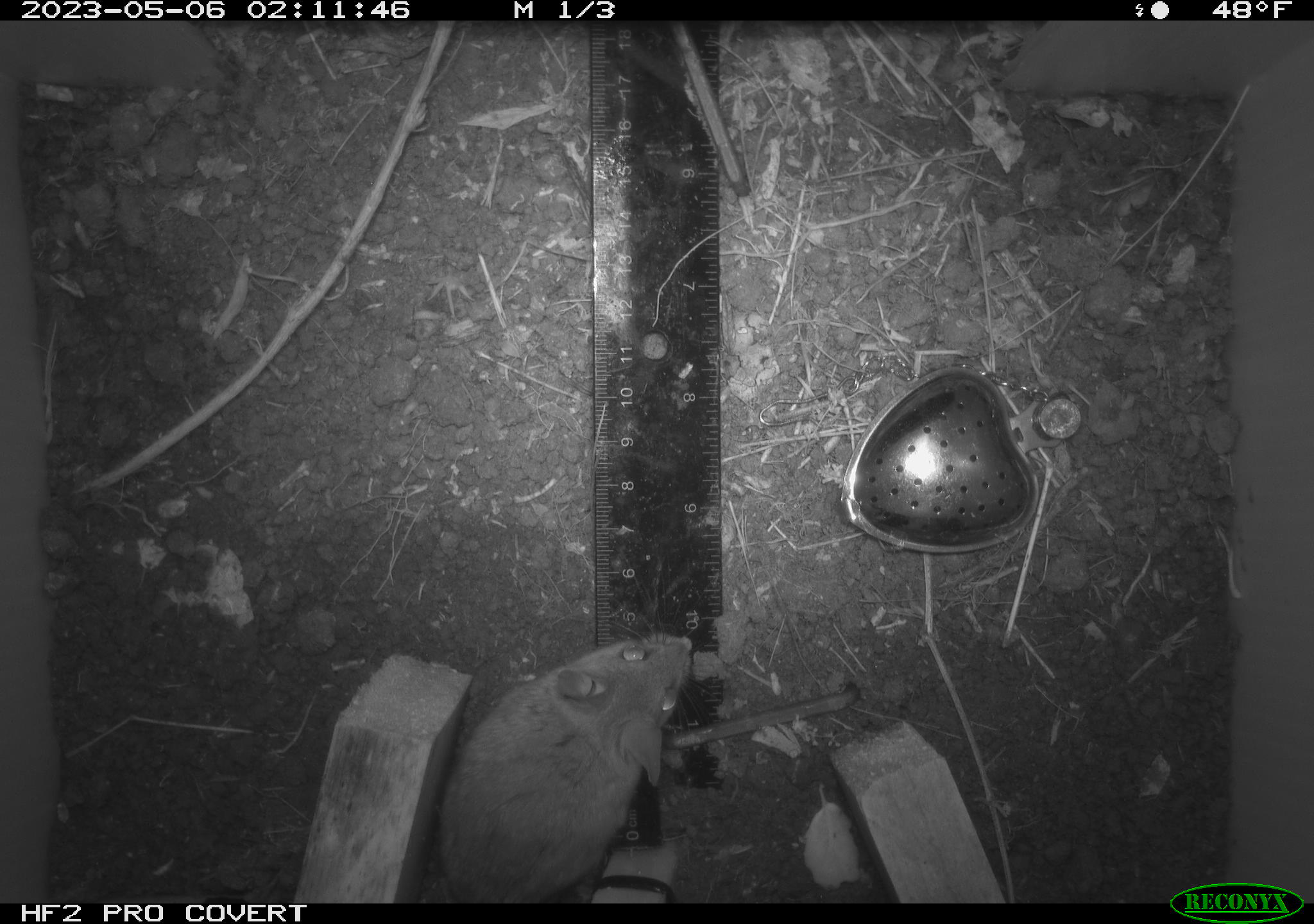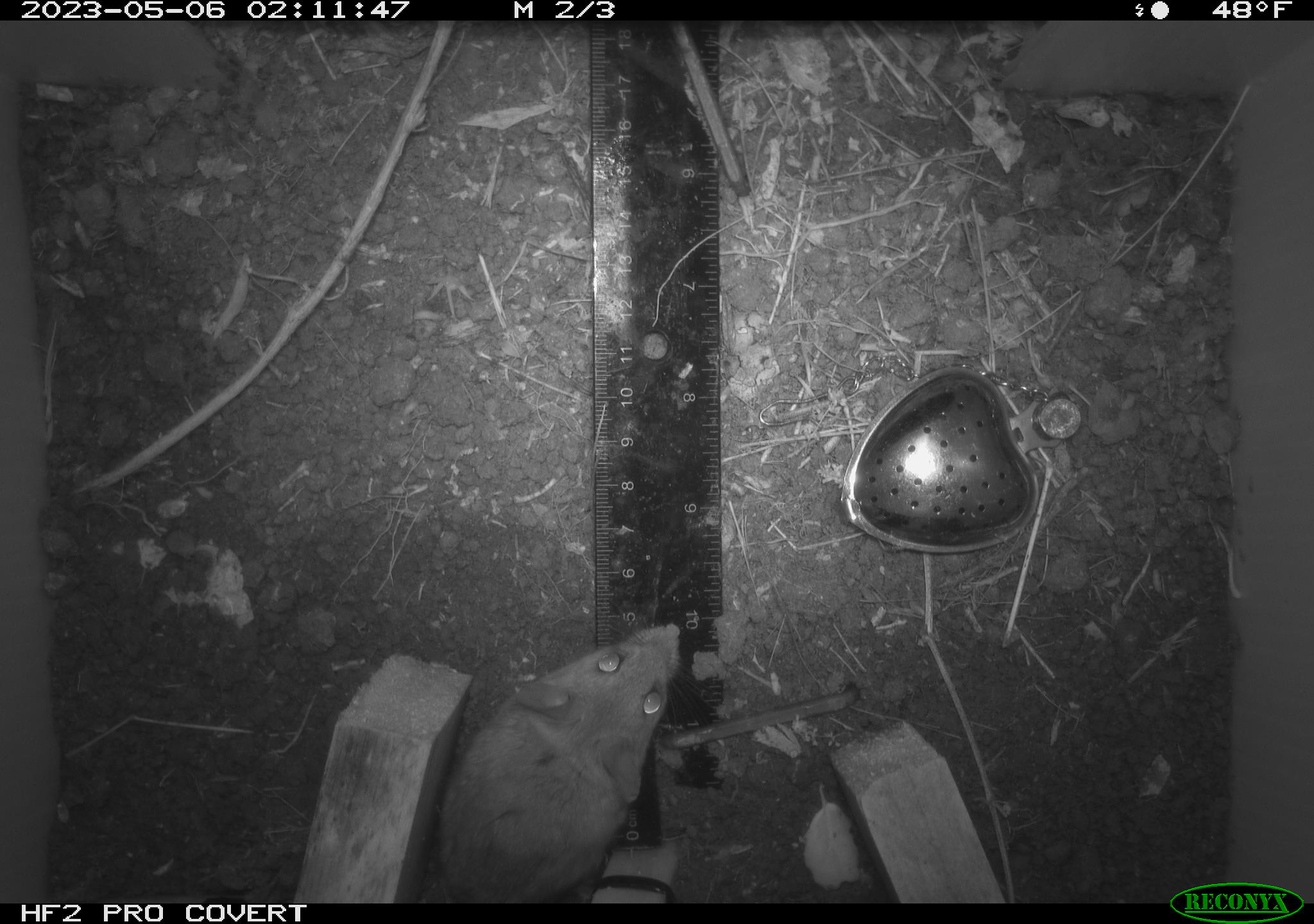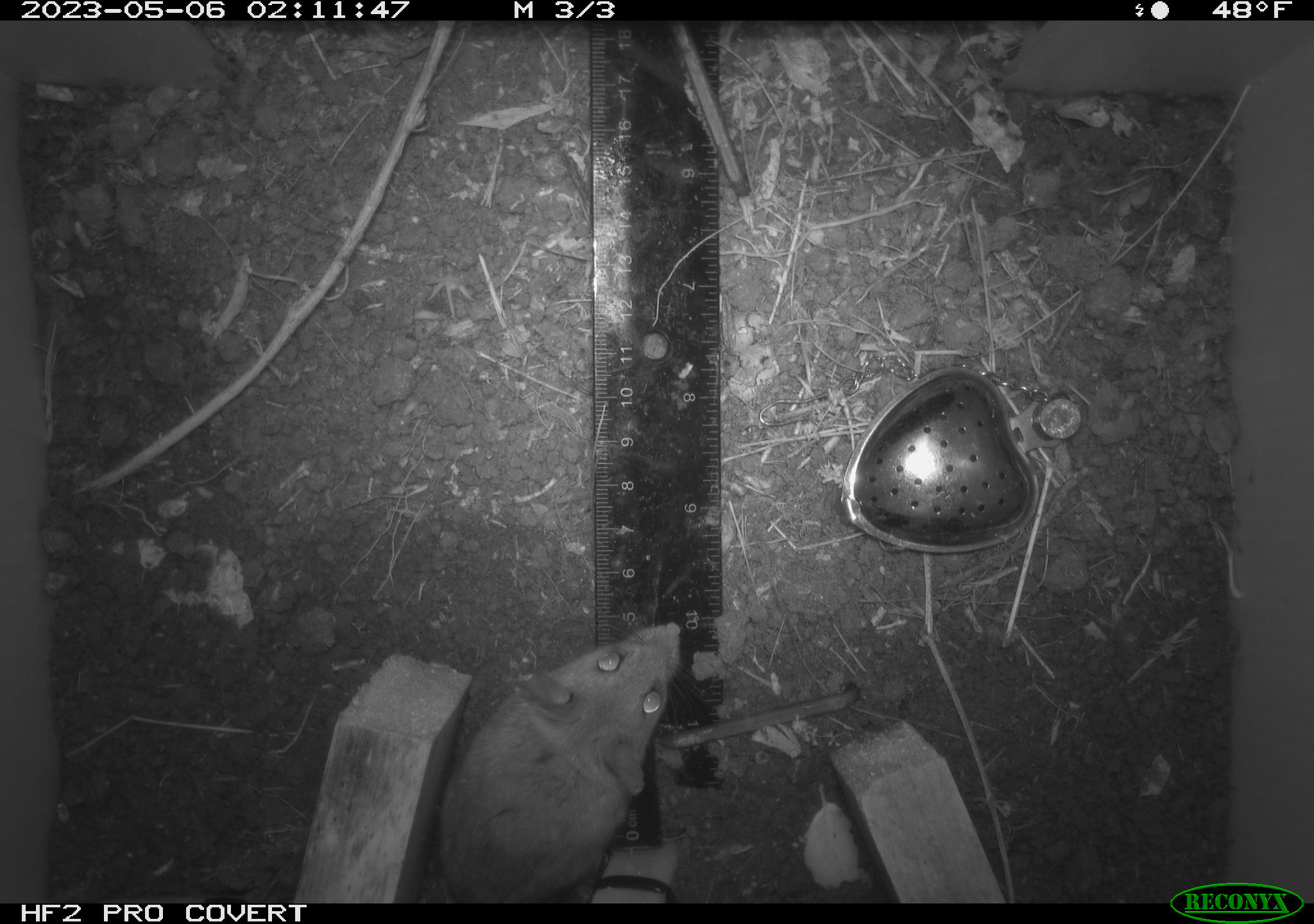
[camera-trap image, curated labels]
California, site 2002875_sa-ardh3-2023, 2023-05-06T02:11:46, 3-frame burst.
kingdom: Animalia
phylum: Chordata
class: Mammalia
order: Rodentia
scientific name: Rodentia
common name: mouse species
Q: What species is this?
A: Mouse species (Rodentia).